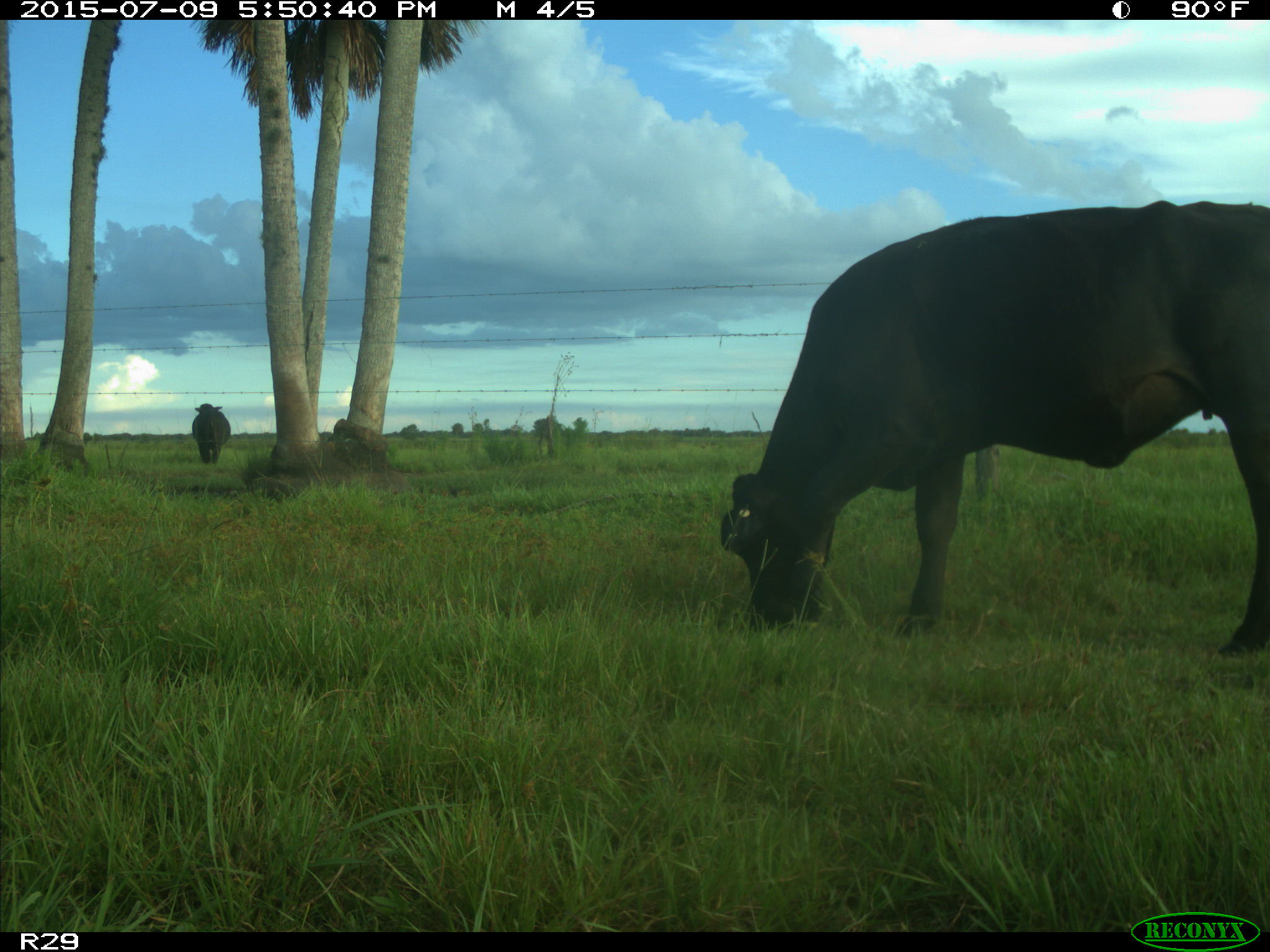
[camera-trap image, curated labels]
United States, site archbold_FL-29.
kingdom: Animalia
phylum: Chordata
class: Mammalia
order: Artiodactyla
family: Bovidae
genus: Bos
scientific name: Bos taurus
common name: domestic cow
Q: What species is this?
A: Bos taurus (domestic cow).